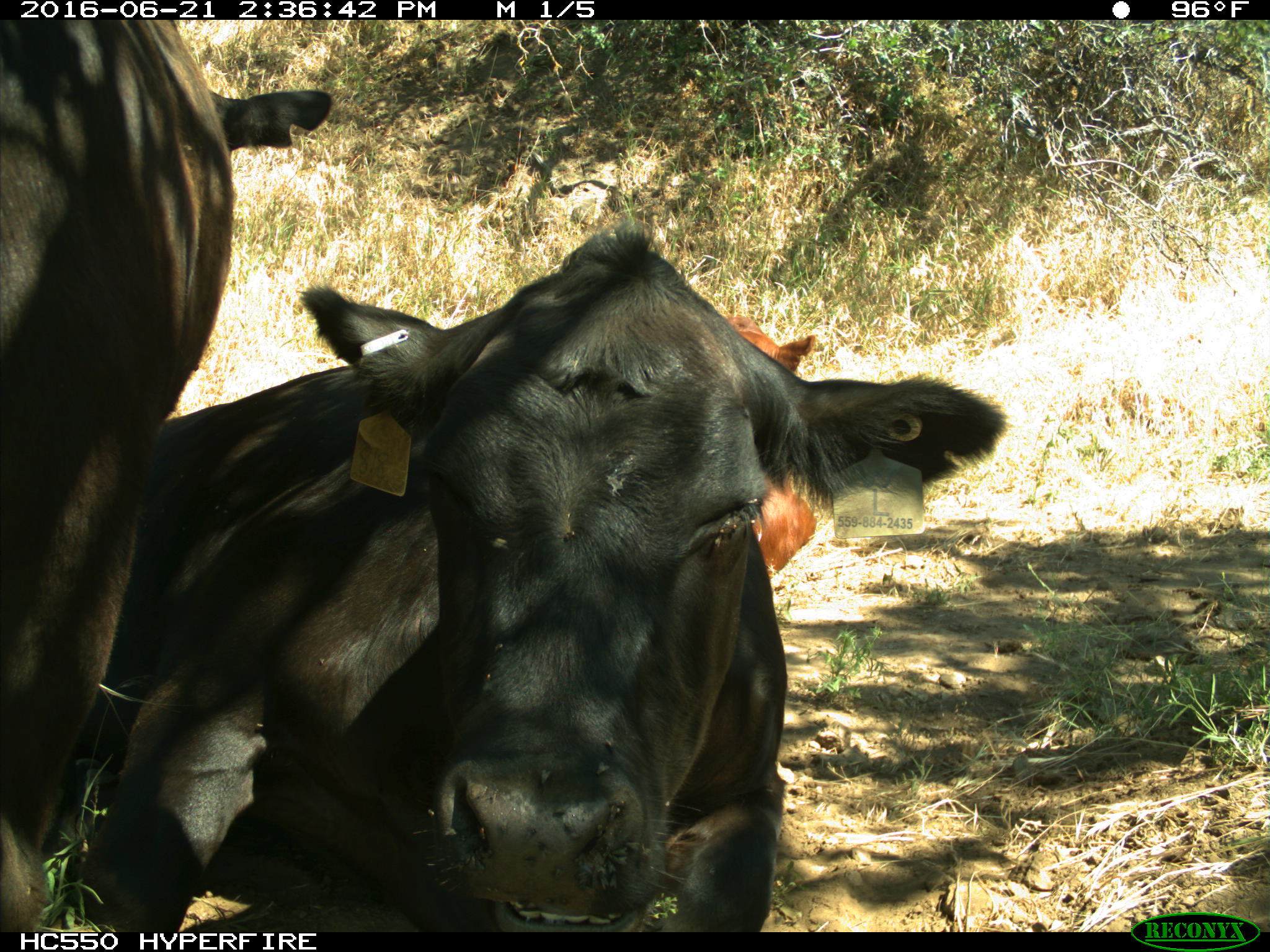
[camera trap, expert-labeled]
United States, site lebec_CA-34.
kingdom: Animalia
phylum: Chordata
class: Mammalia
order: Artiodactyla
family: Bovidae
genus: Bos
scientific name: Bos taurus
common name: domestic cow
Bos taurus (domestic cow).